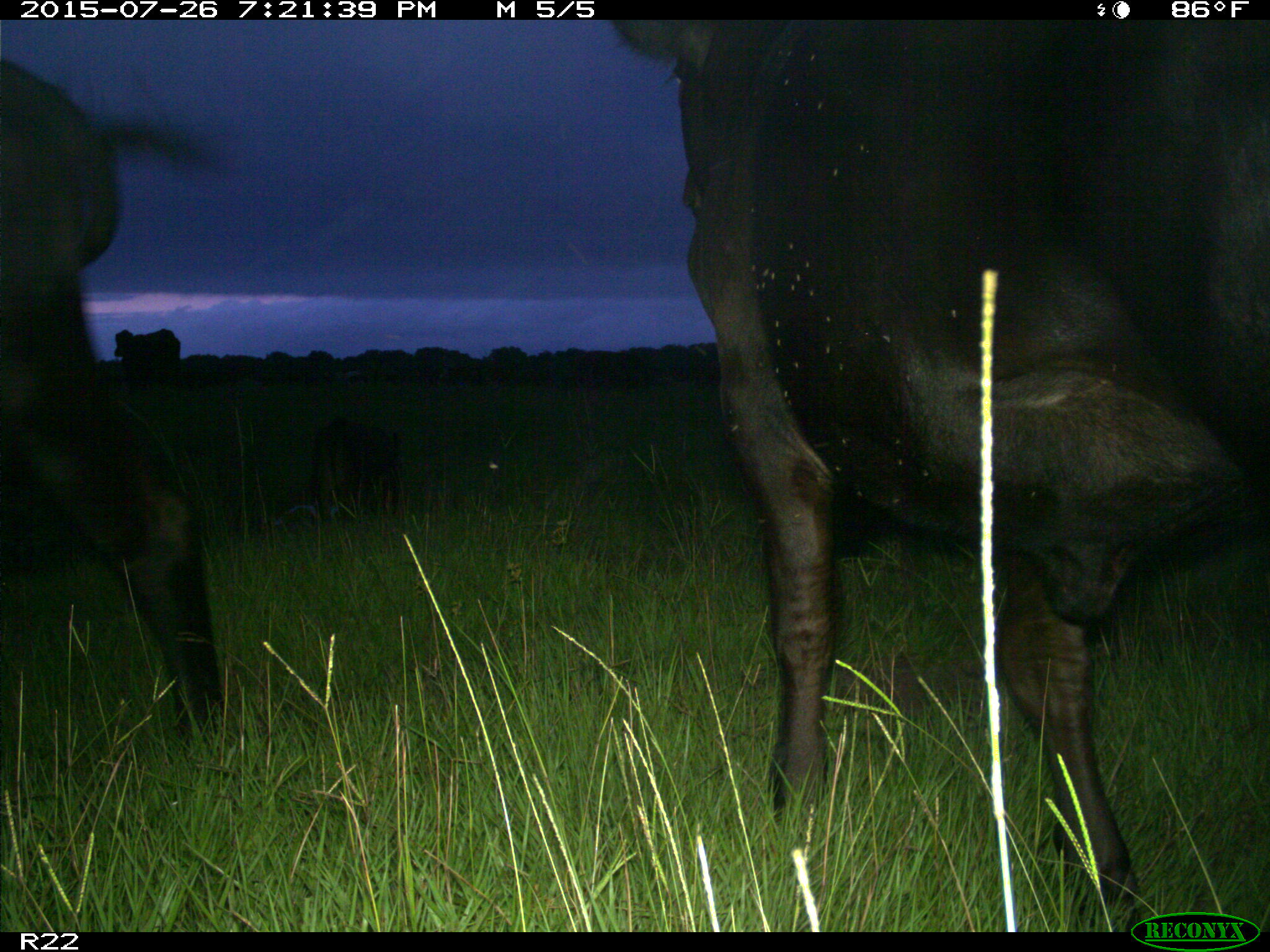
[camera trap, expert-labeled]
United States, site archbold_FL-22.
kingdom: Animalia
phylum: Chordata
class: Mammalia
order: Artiodactyla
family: Bovidae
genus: Bos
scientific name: Bos taurus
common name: domestic cow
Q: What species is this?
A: Bos taurus (domestic cow).